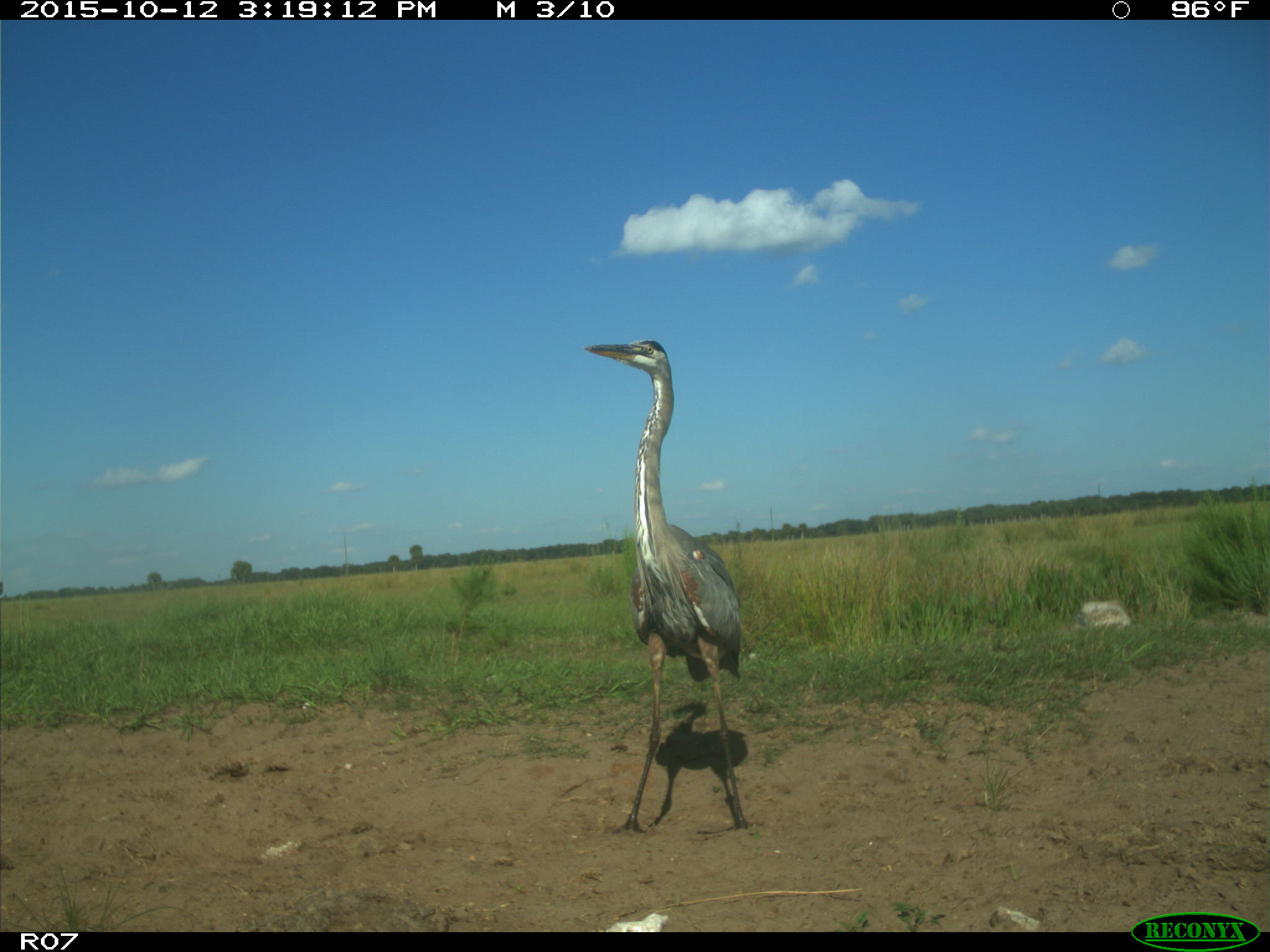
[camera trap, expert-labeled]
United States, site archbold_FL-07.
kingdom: Animalia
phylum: Chordata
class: Aves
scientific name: Aves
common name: birds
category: unidentified bird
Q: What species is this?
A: Unidentified bird (birds) (Aves).